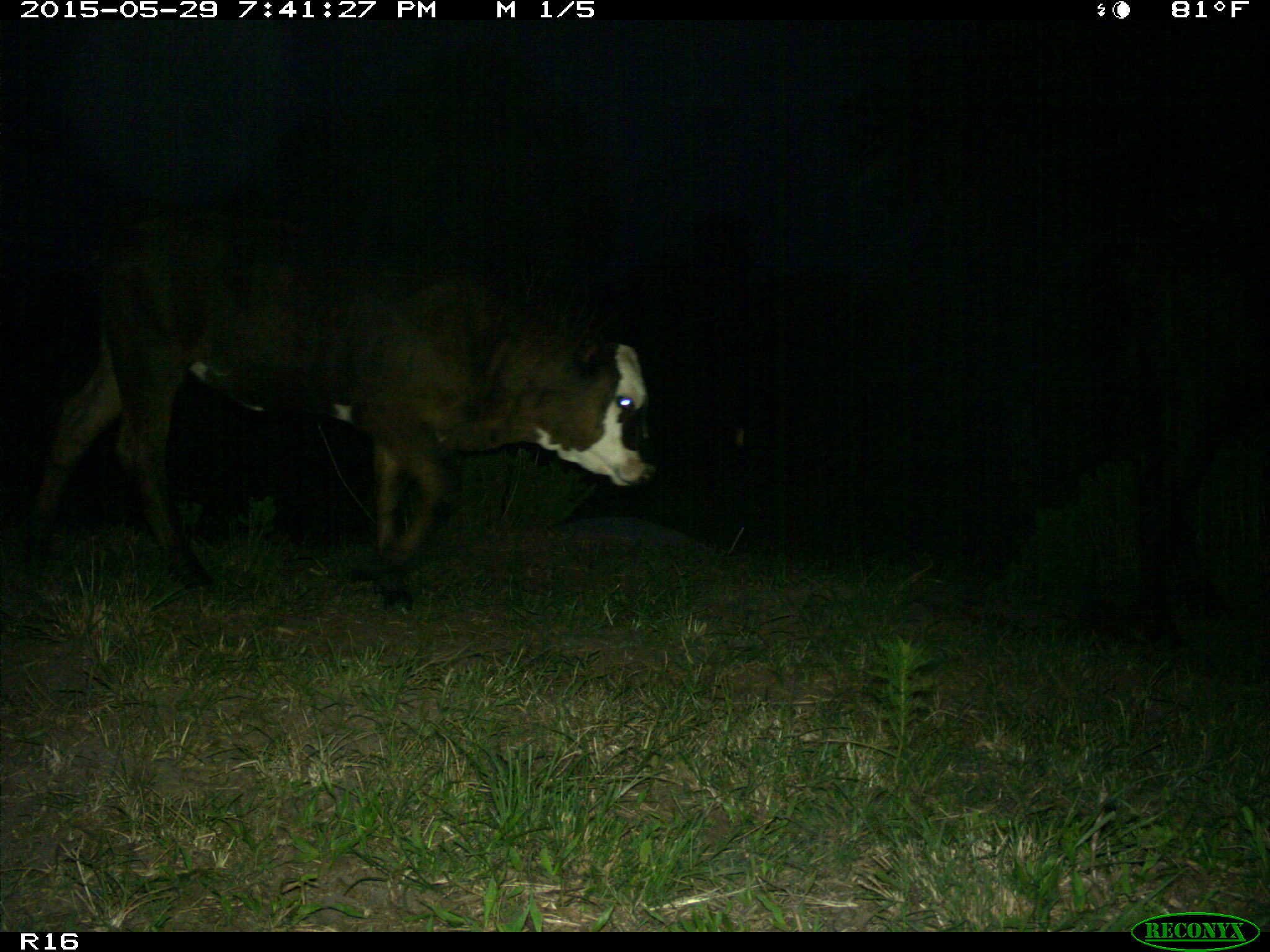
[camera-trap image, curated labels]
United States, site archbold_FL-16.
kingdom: Animalia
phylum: Chordata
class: Mammalia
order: Artiodactyla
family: Bovidae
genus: Bos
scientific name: Bos taurus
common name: domestic cow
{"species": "Bos taurus (domestic cow)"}